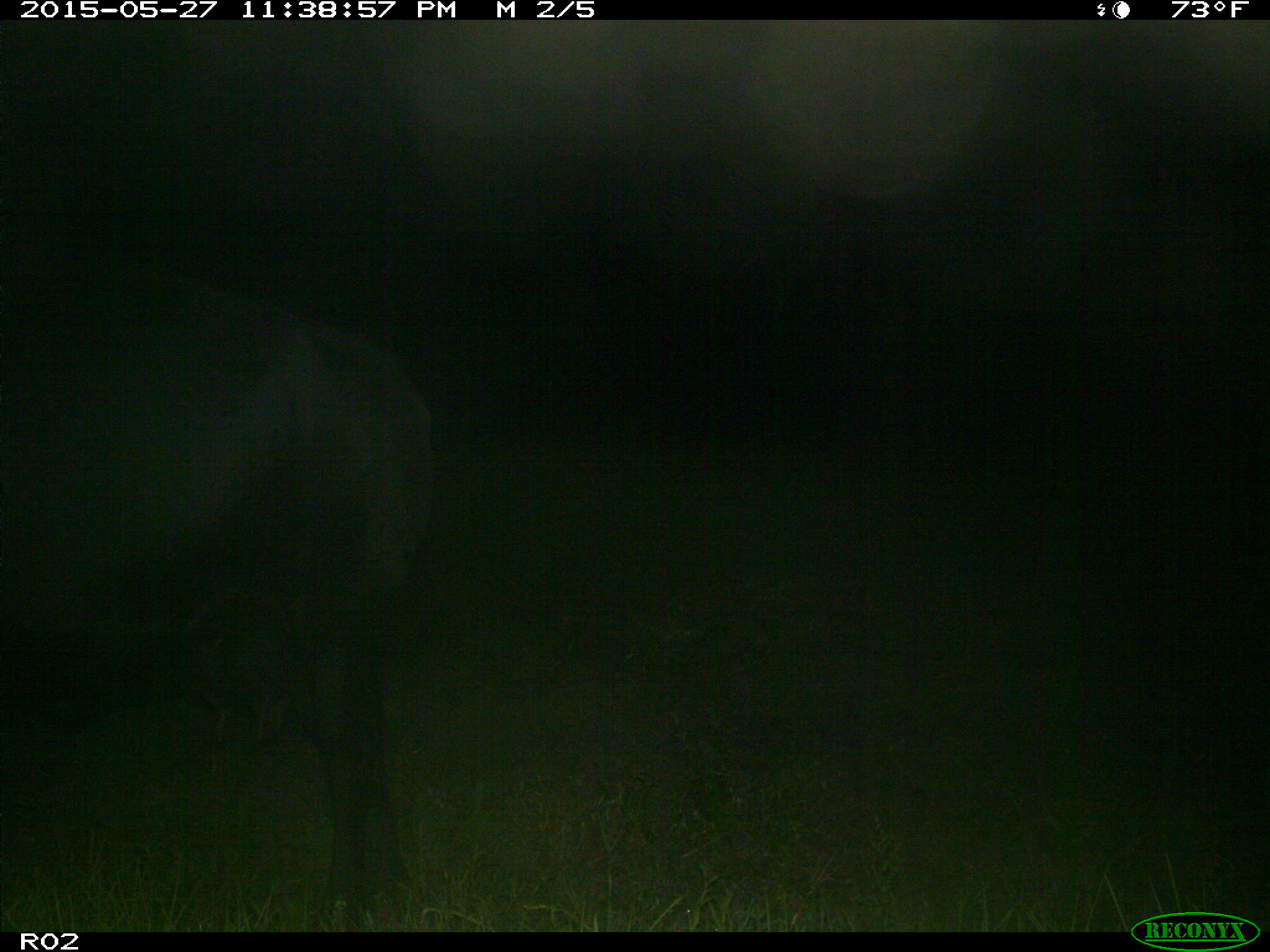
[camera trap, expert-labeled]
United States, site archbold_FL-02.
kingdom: Animalia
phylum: Chordata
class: Mammalia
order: Artiodactyla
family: Bovidae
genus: Bos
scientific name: Bos taurus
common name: domestic cow